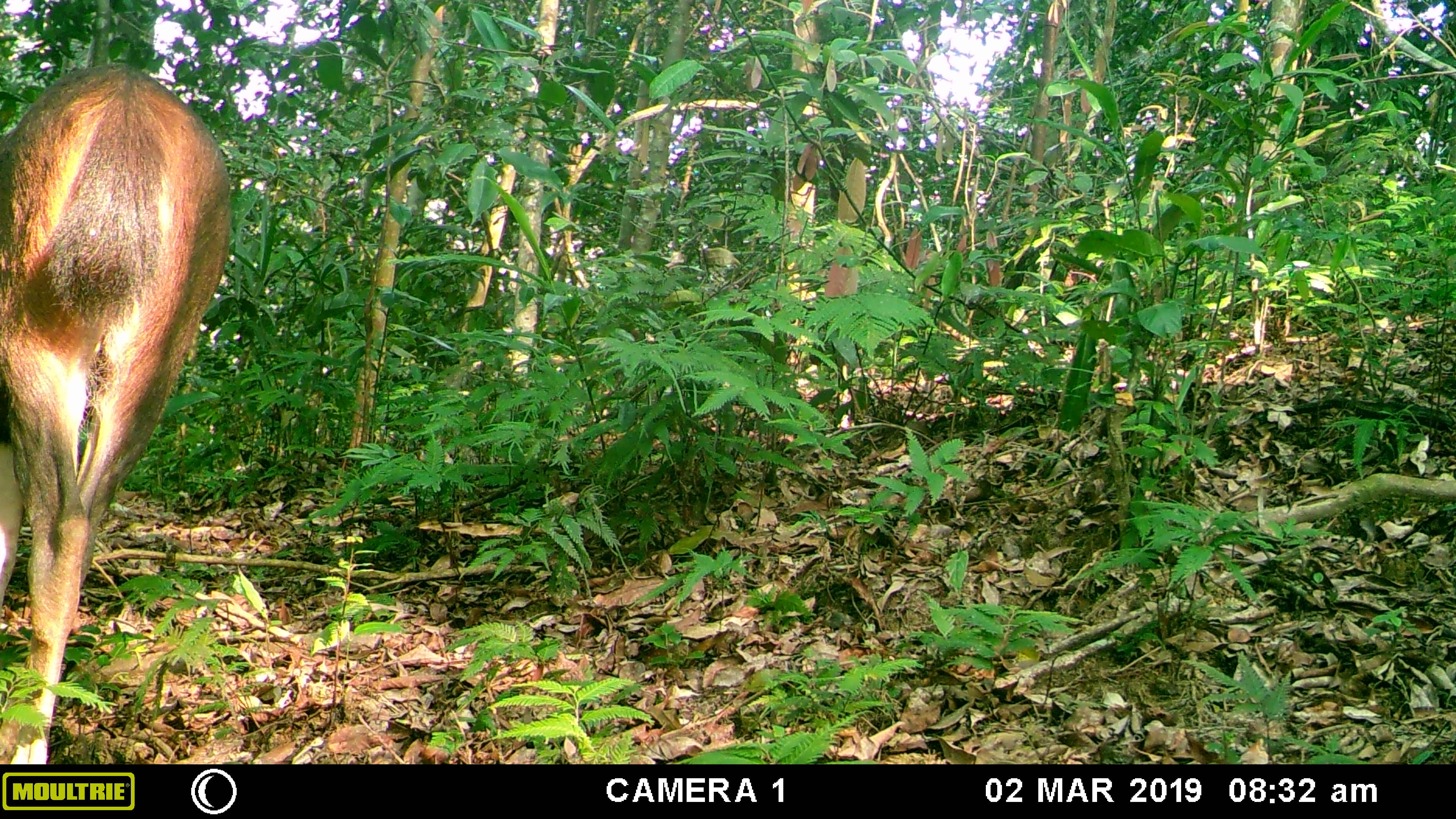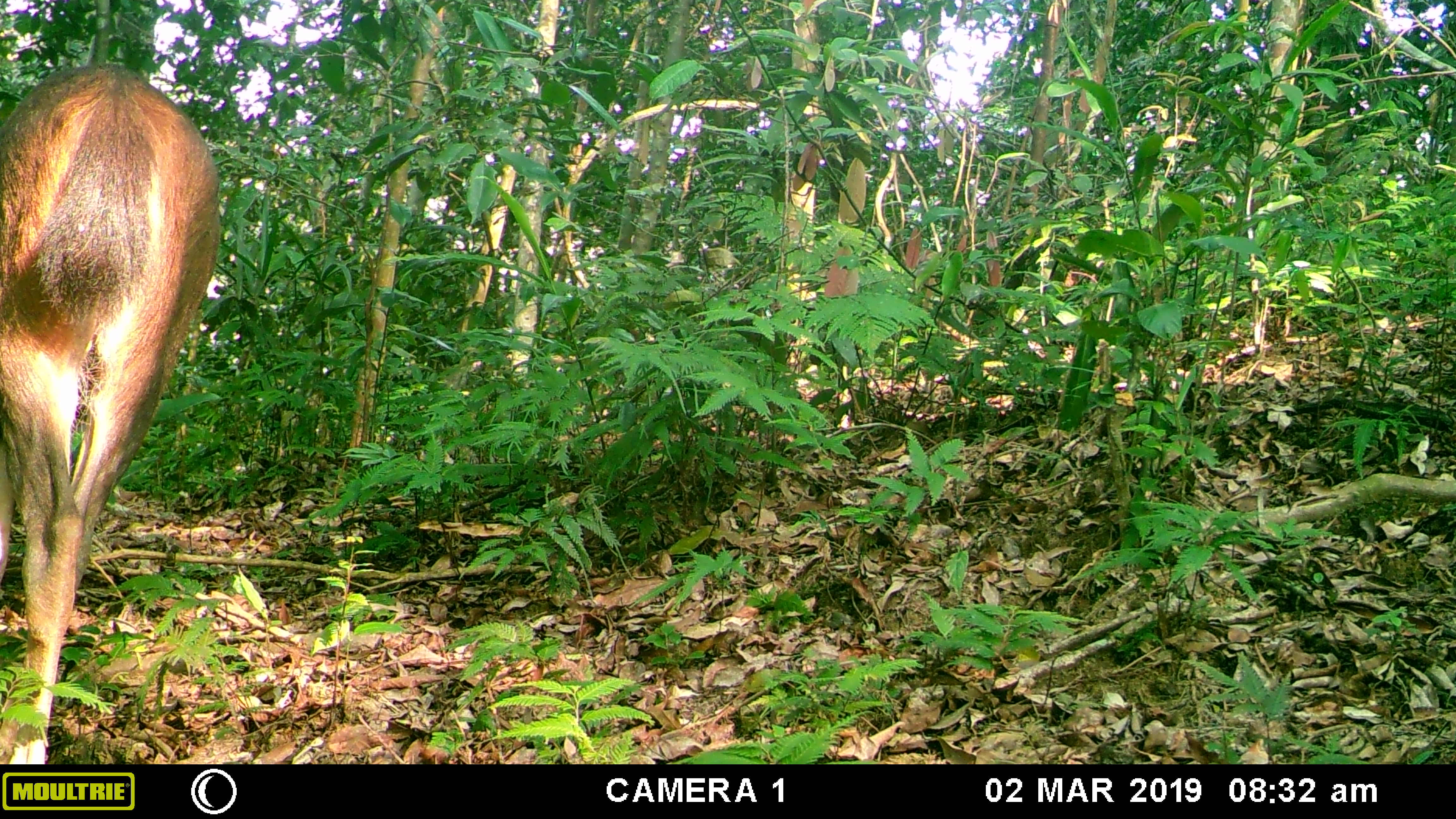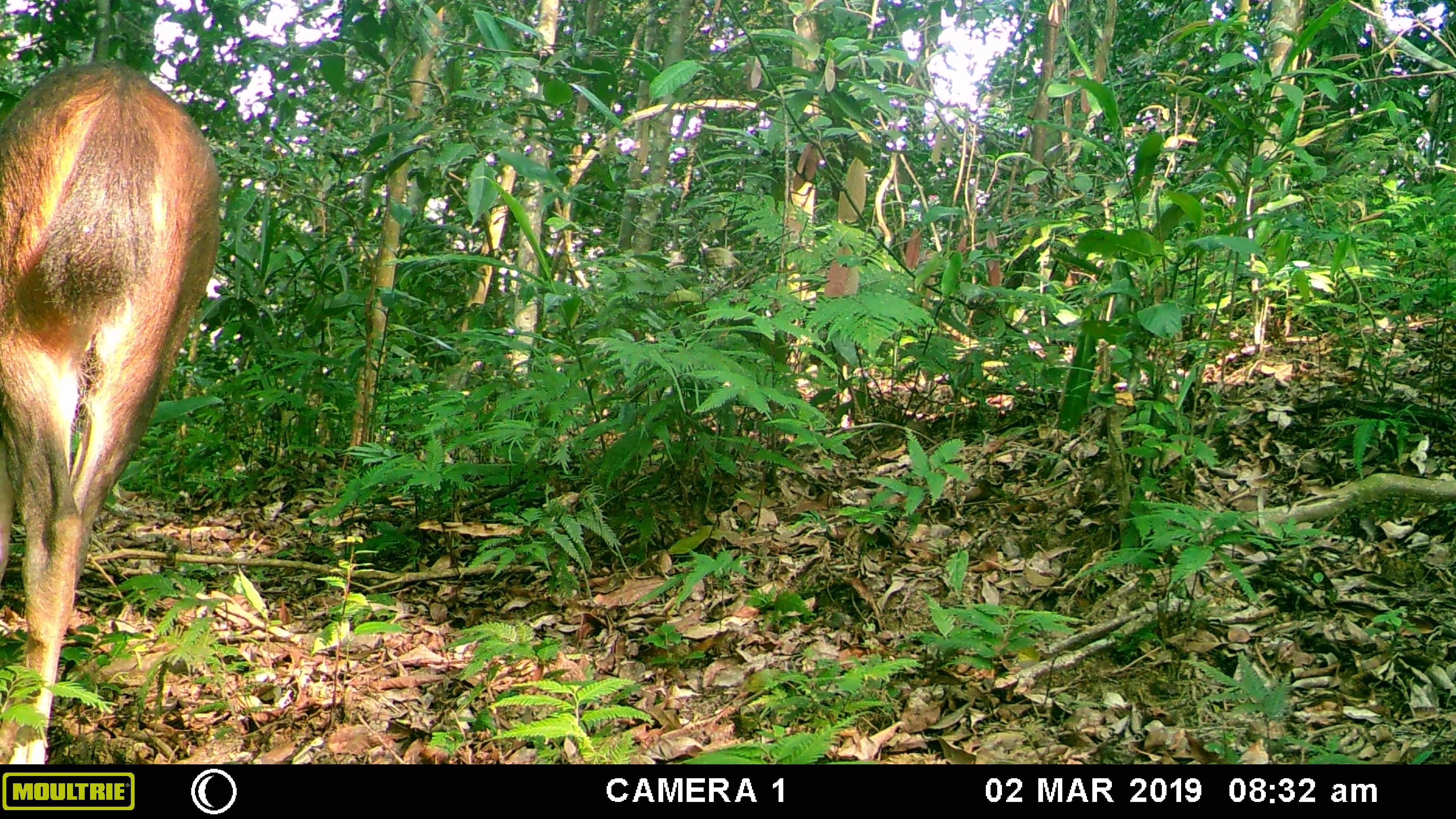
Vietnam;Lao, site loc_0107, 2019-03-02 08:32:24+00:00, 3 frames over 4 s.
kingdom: Animalia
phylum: Chordata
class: Mammalia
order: Artiodactyla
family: Cervidae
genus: Rusa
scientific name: Rusa unicolor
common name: sambar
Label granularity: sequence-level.